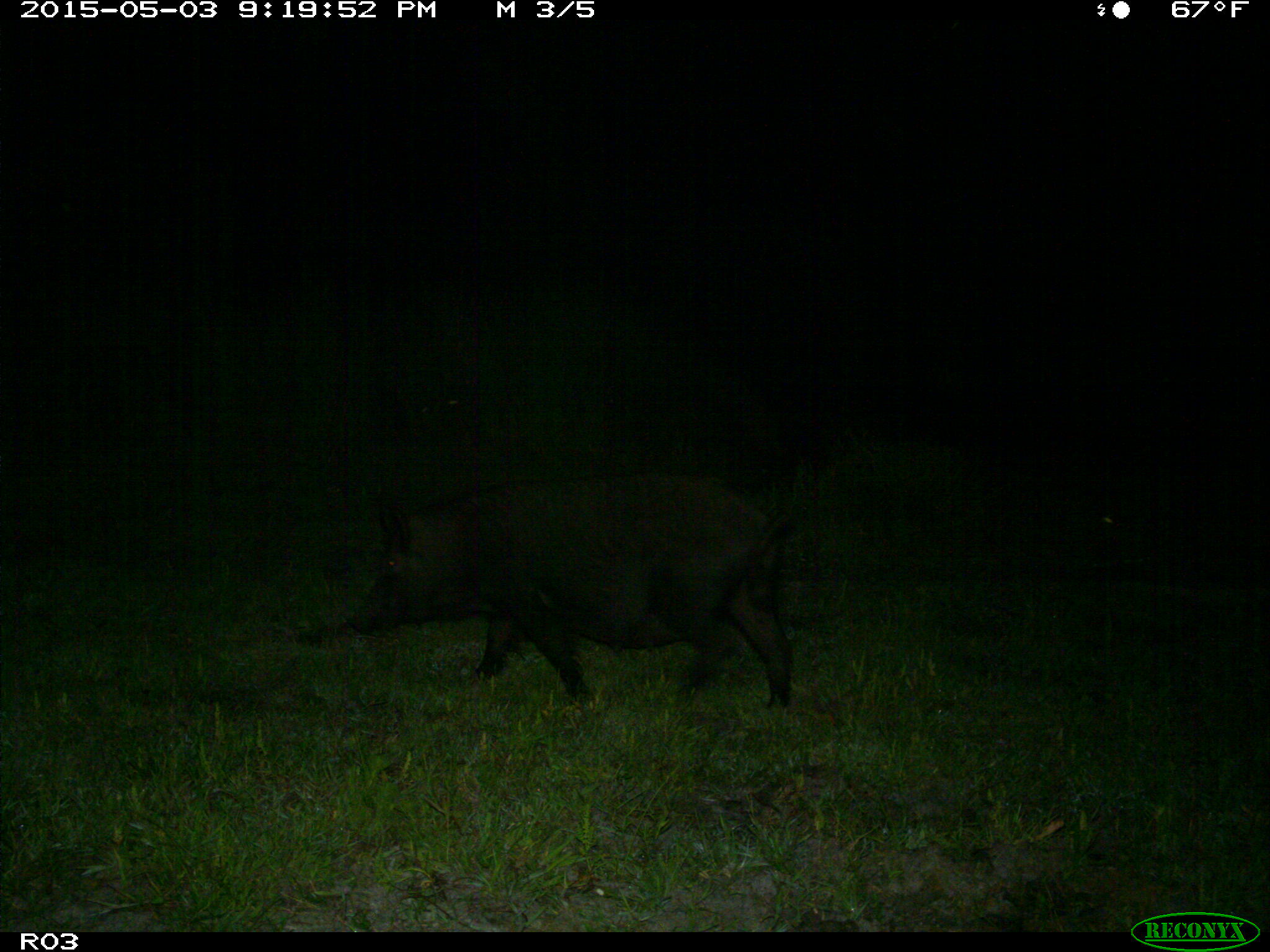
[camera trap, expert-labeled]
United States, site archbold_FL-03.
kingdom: Animalia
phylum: Chordata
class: Mammalia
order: Artiodactyla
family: Suidae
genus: Sus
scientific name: Sus scrofa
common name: wild boar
Sus scrofa (wild boar).